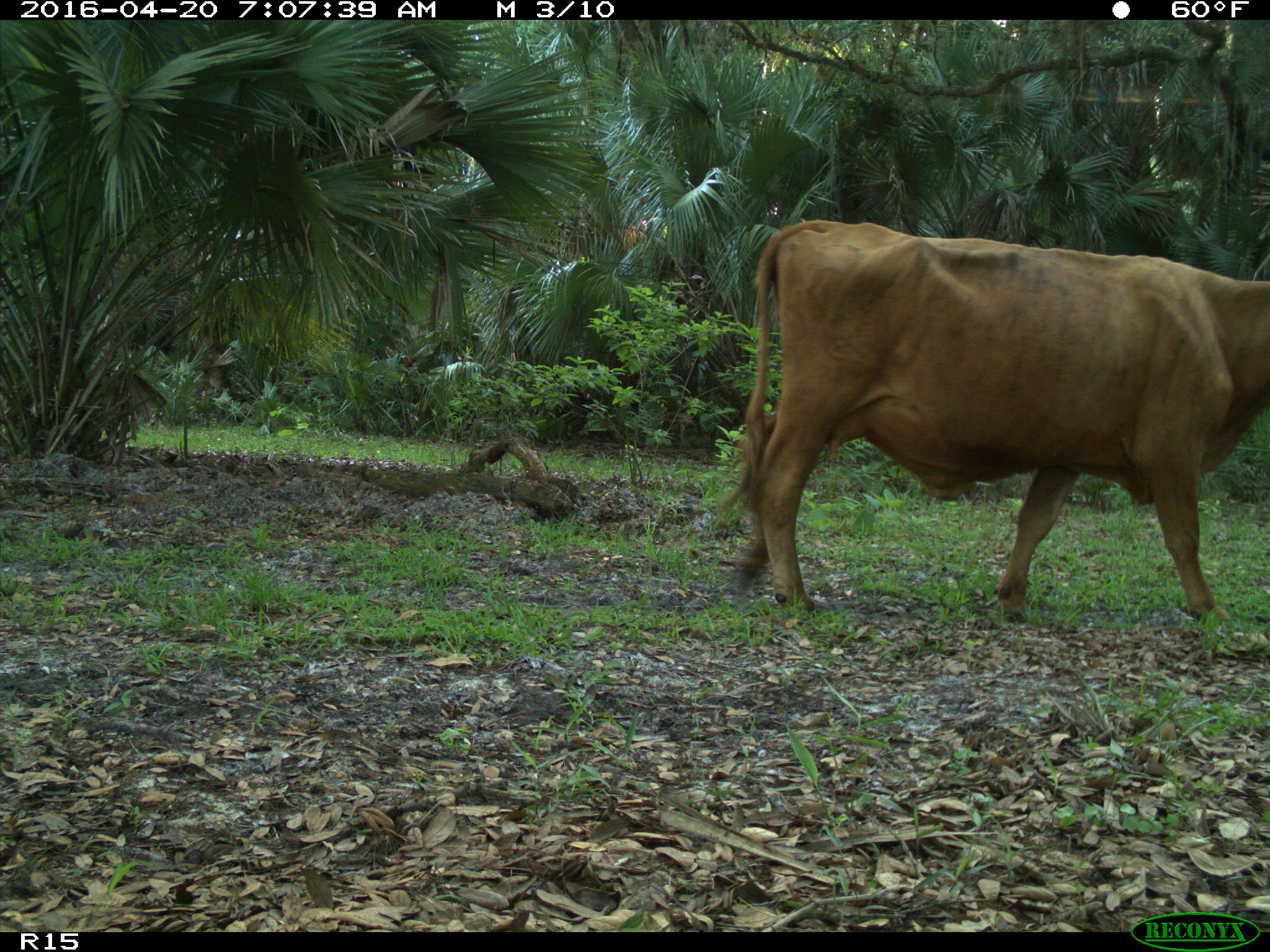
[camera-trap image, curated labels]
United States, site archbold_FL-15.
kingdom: Animalia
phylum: Chordata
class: Mammalia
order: Artiodactyla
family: Bovidae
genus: Bos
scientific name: Bos taurus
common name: domestic cow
Bos taurus (domestic cow).